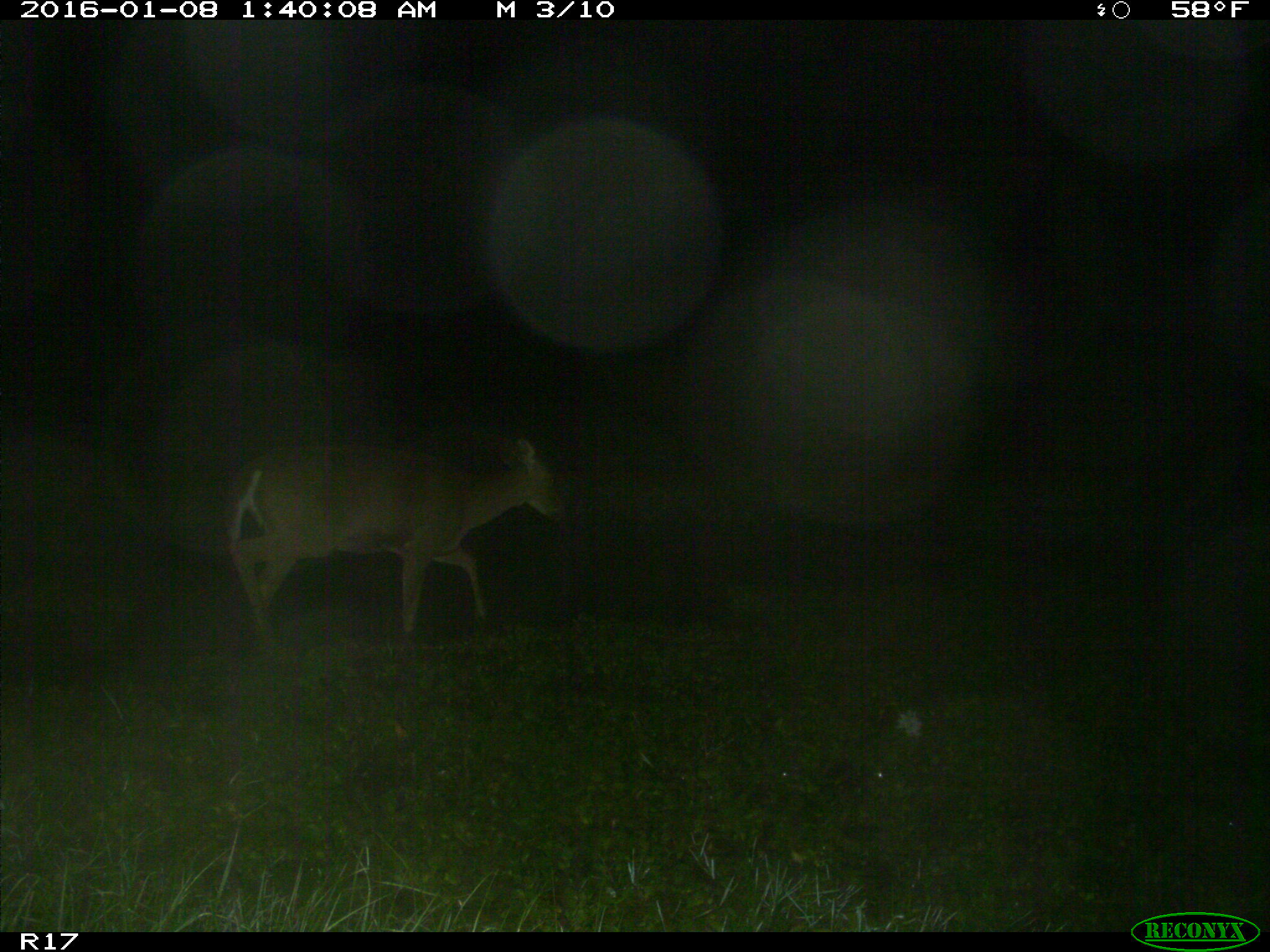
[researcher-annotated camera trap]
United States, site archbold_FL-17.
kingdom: Animalia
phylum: Chordata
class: Mammalia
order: Artiodactyla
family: Cervidae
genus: Odocoileus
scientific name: Odocoileus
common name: deer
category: unidentified deer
Unidentified deer (deer) (Odocoileus).